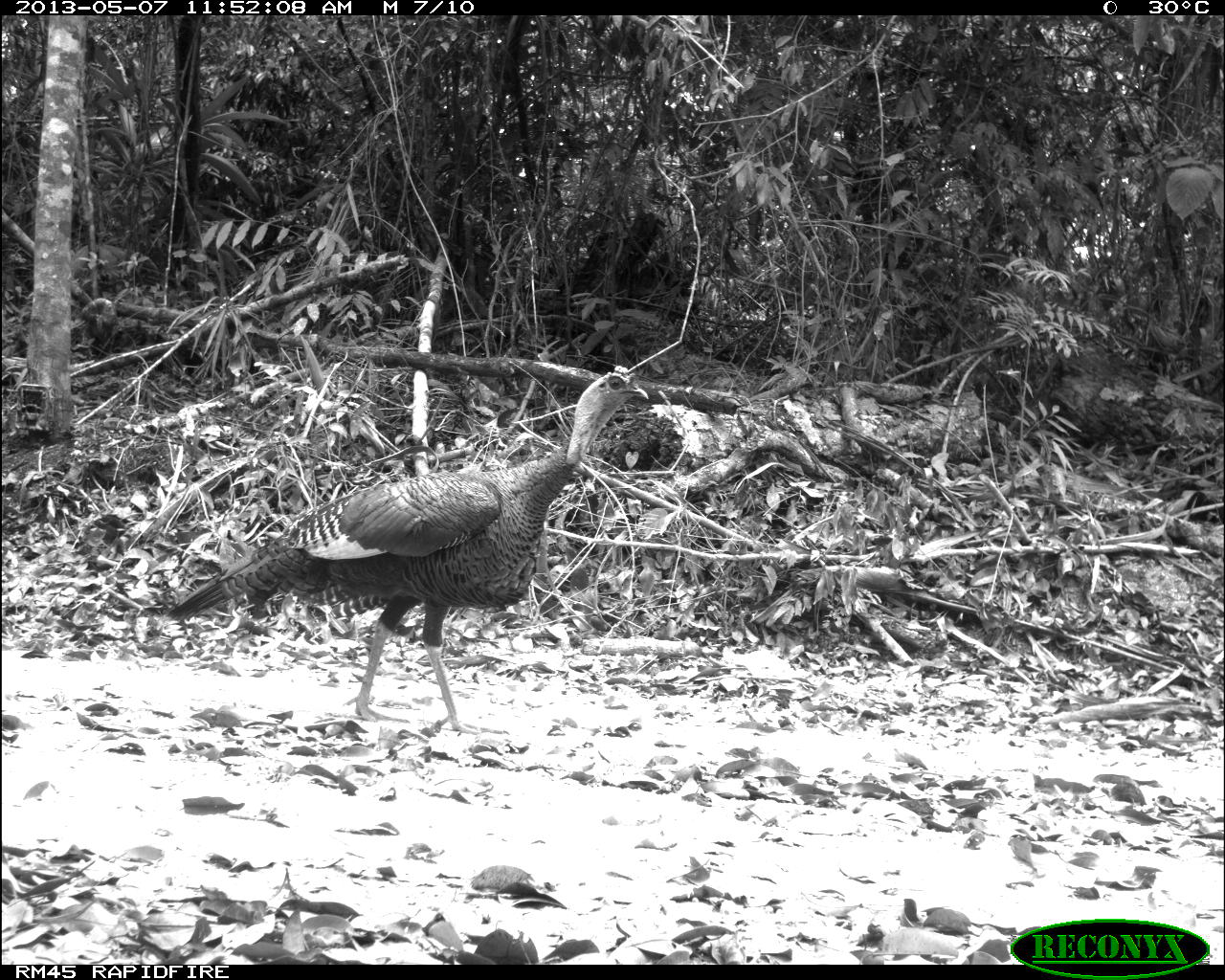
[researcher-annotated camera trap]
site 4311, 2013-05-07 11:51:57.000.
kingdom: Animalia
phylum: Chordata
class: Aves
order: Galliformes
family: Phasianidae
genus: Meleagris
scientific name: Meleagris ocellata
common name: ocellated turkey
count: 1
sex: male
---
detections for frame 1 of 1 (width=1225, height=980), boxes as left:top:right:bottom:
meleagris ocellata: 162:362:650:736